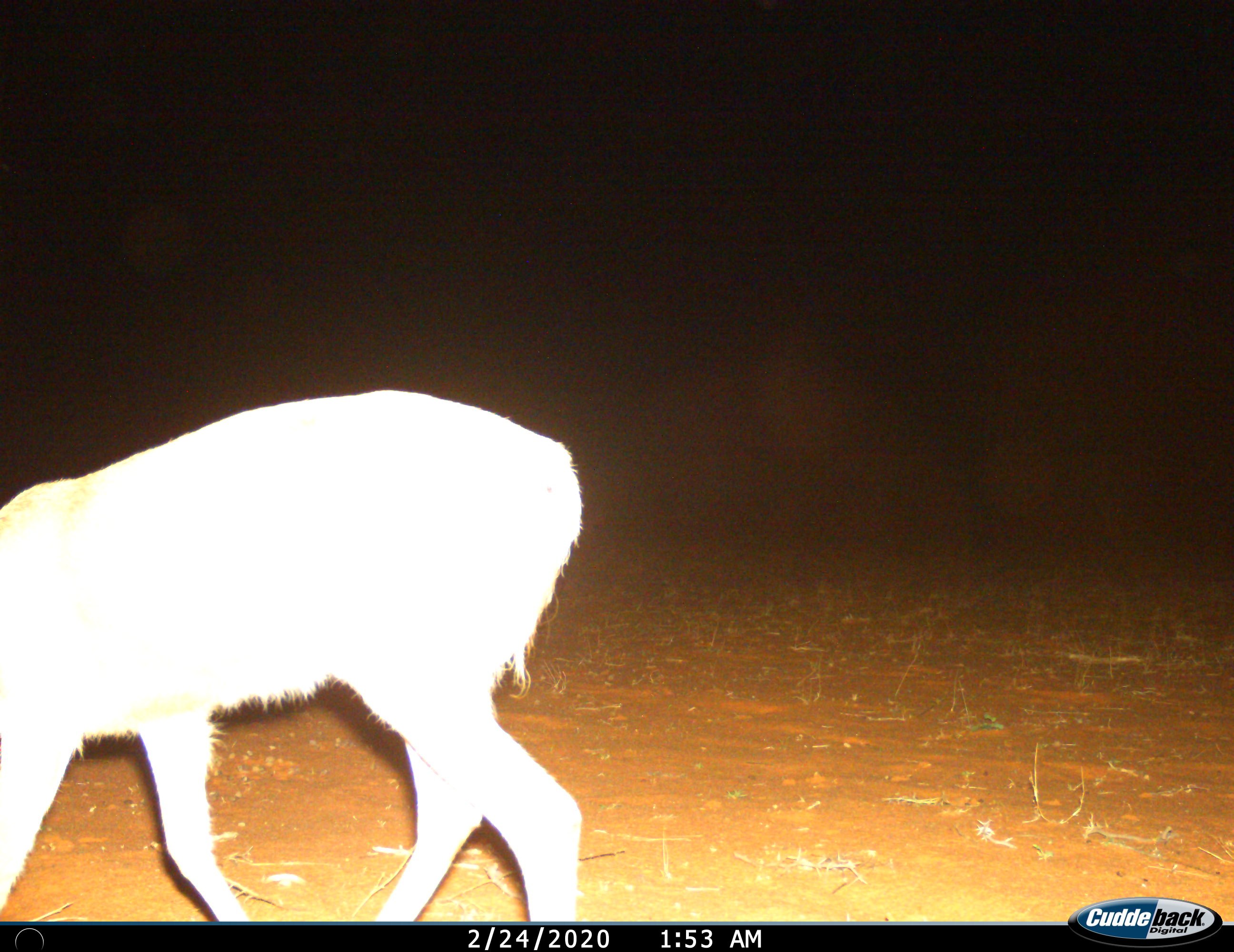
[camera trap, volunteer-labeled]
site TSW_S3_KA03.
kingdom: Animalia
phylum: Chordata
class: Mammalia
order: Artiodactyla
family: Bovidae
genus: Sylvicapra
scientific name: Sylvicapra grimmia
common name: common duiker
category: duikercommongrey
Duikercommongrey (common duiker) (Sylvicapra grimmia), count 1. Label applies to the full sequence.